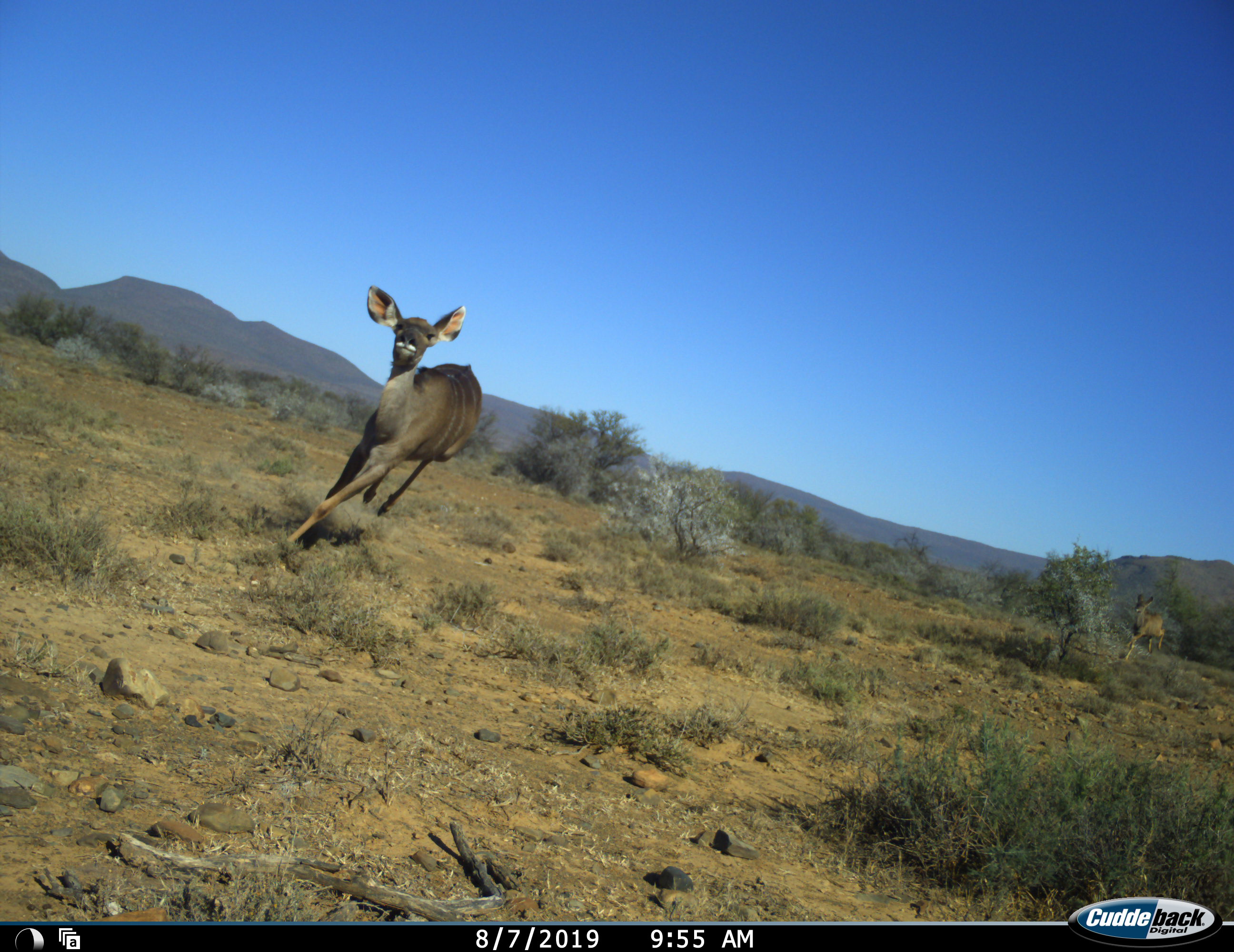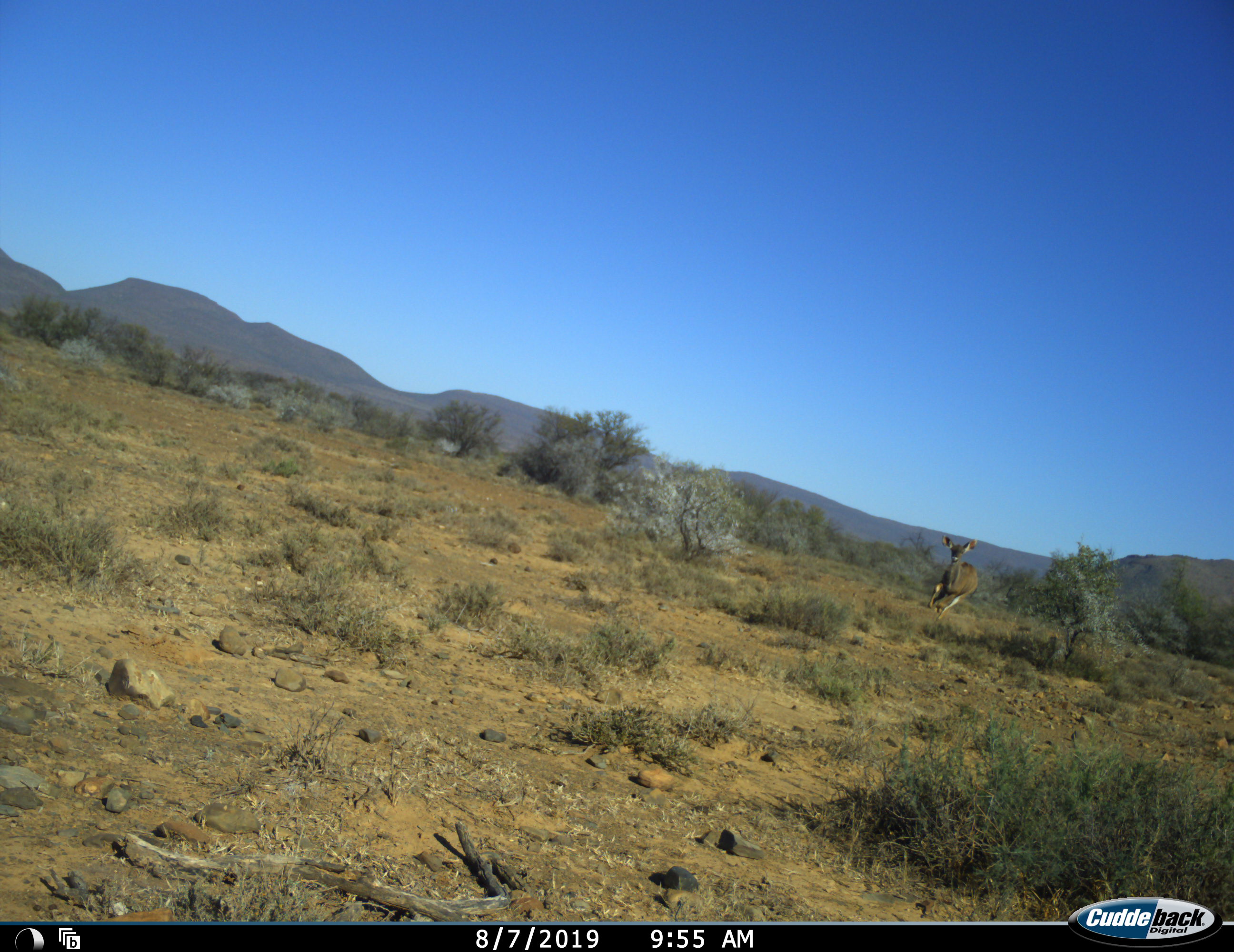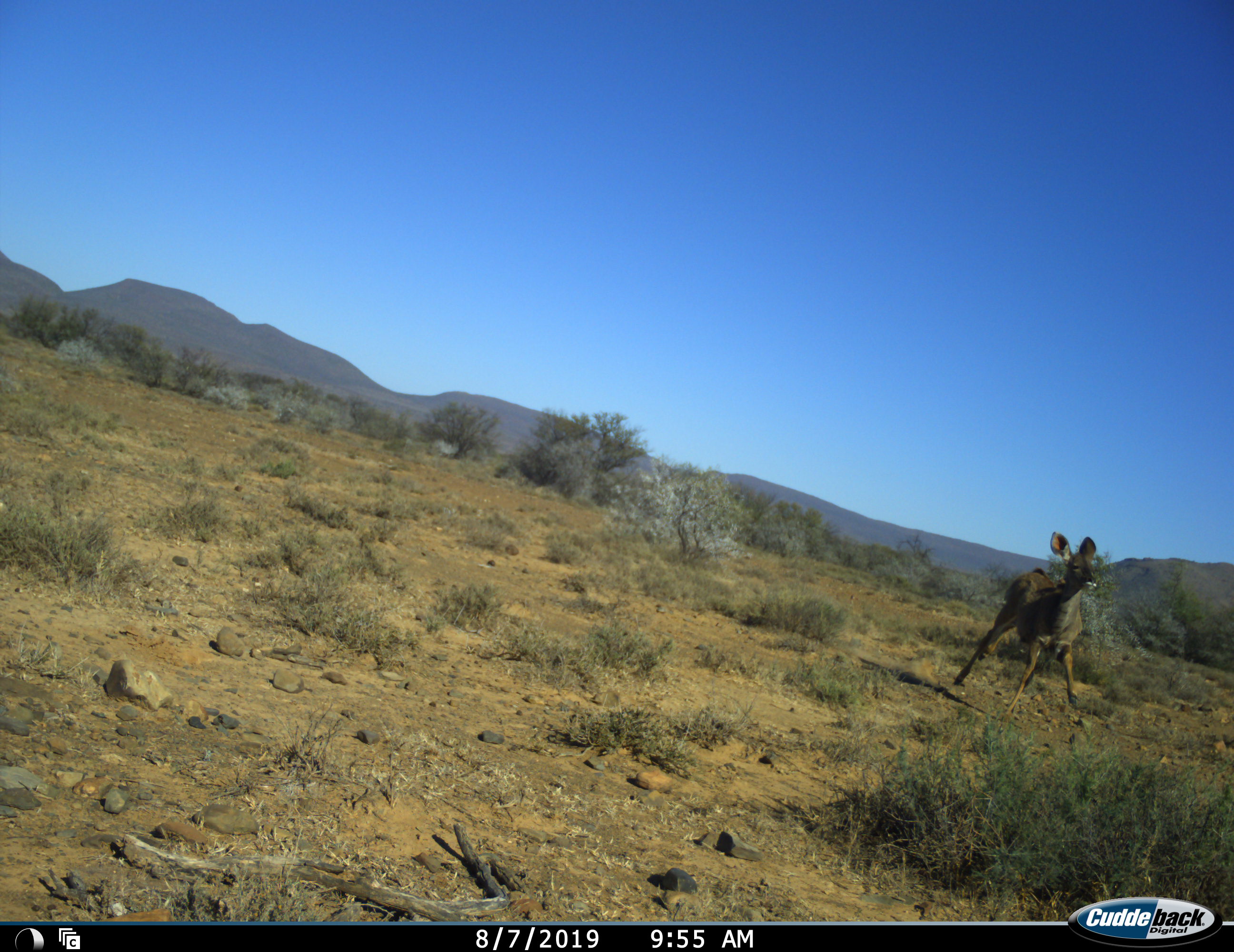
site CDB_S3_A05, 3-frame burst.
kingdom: Animalia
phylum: Chordata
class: Mammalia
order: Artiodactyla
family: Bovidae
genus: Tragelaphus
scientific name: Tragelaphus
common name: kudu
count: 2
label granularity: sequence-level